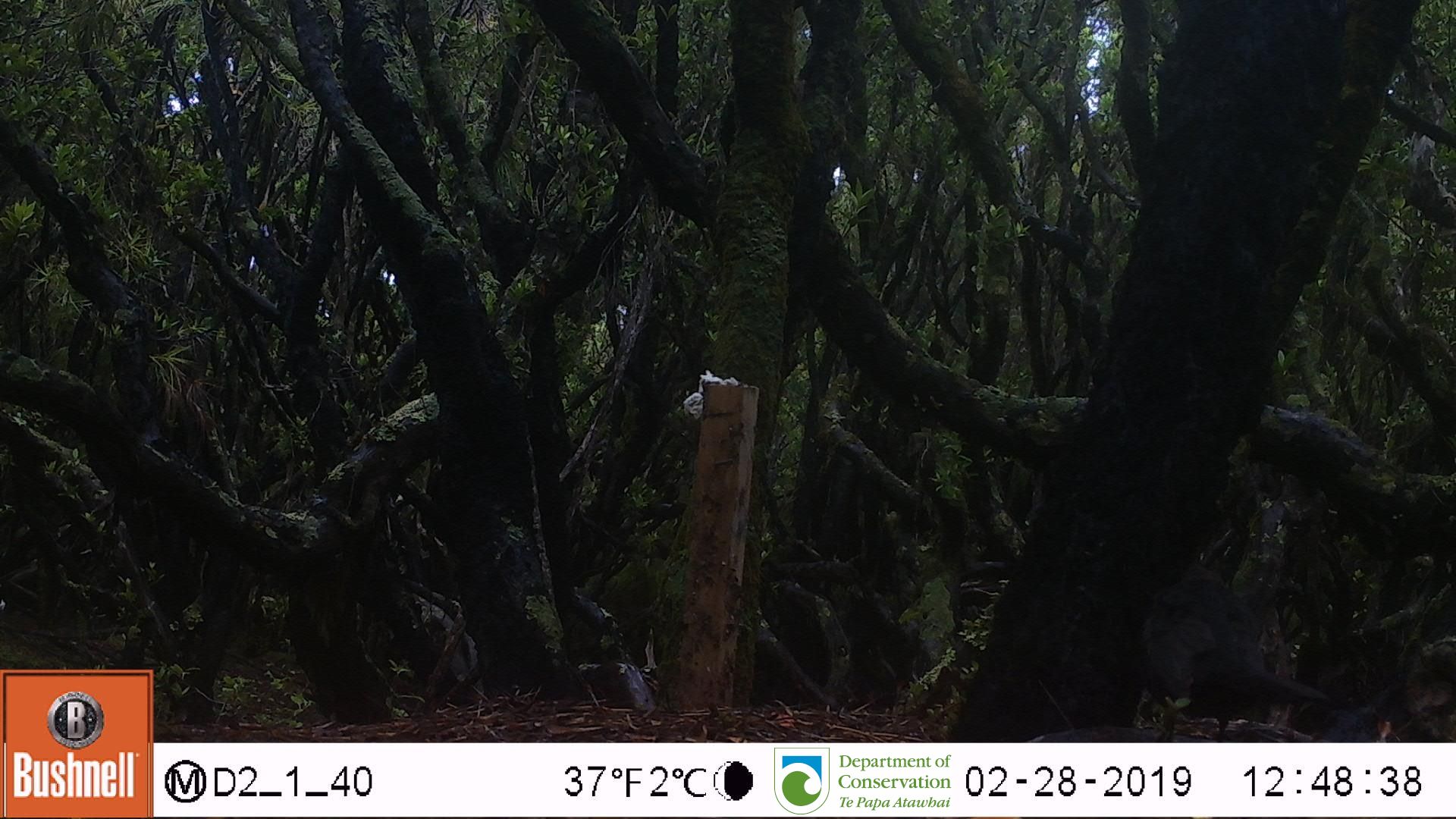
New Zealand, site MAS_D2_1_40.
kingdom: Animalia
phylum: Chordata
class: Aves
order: Passeriformes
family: Turdidae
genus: Turdus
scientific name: Turdus merula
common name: eurasian blackbird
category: blackbird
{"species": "blackbird (eurasian blackbird) (Turdus merula)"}